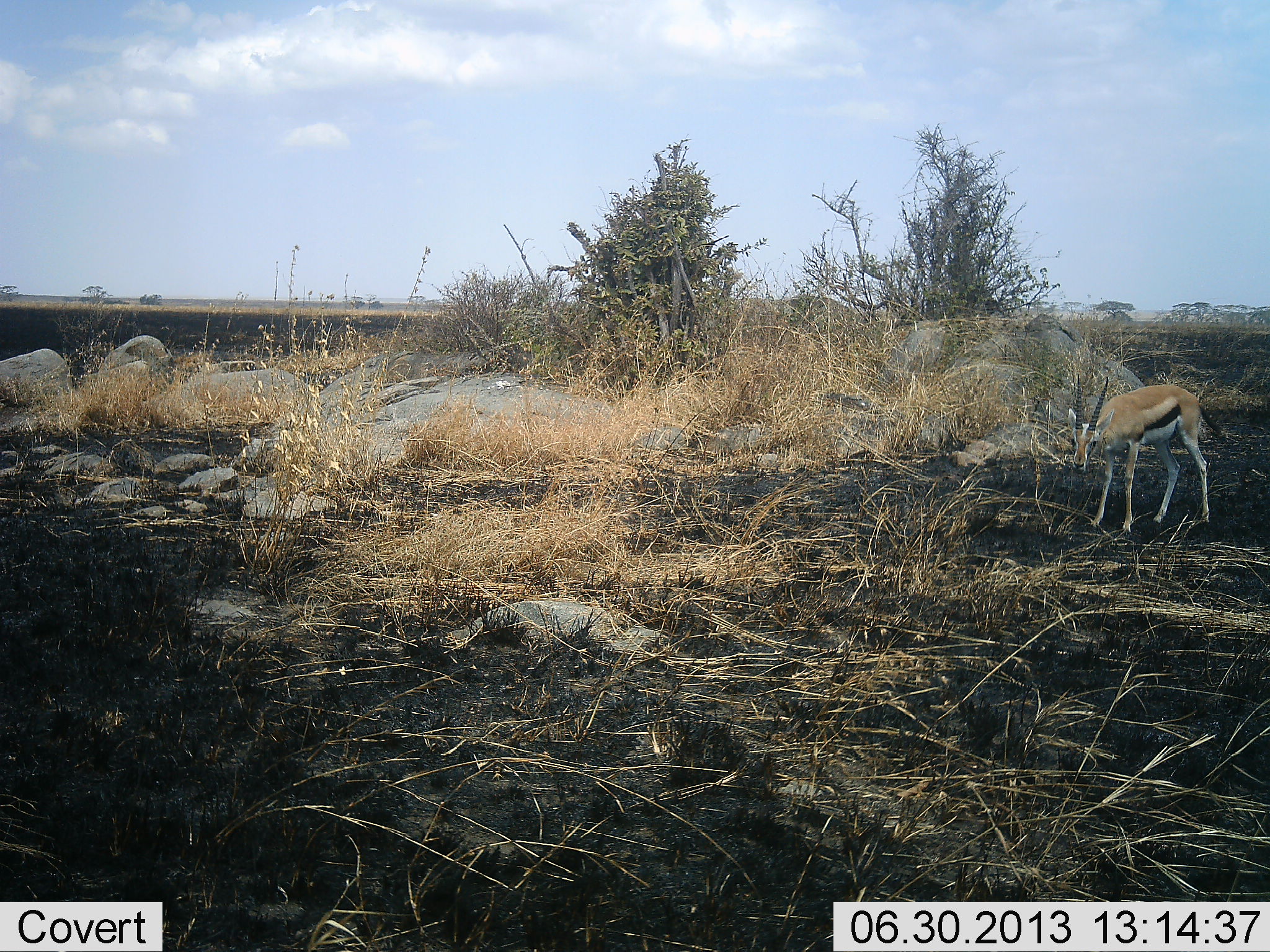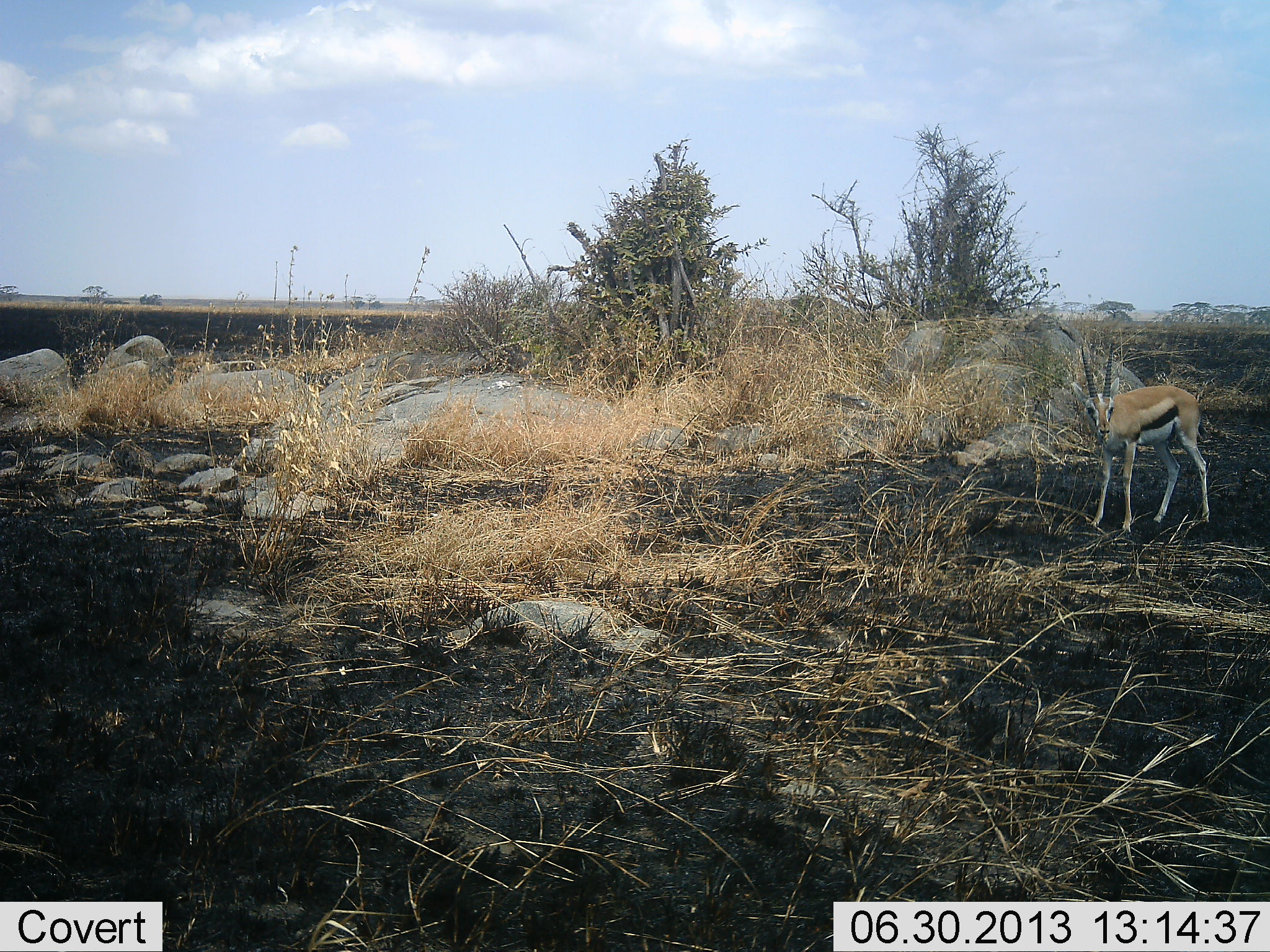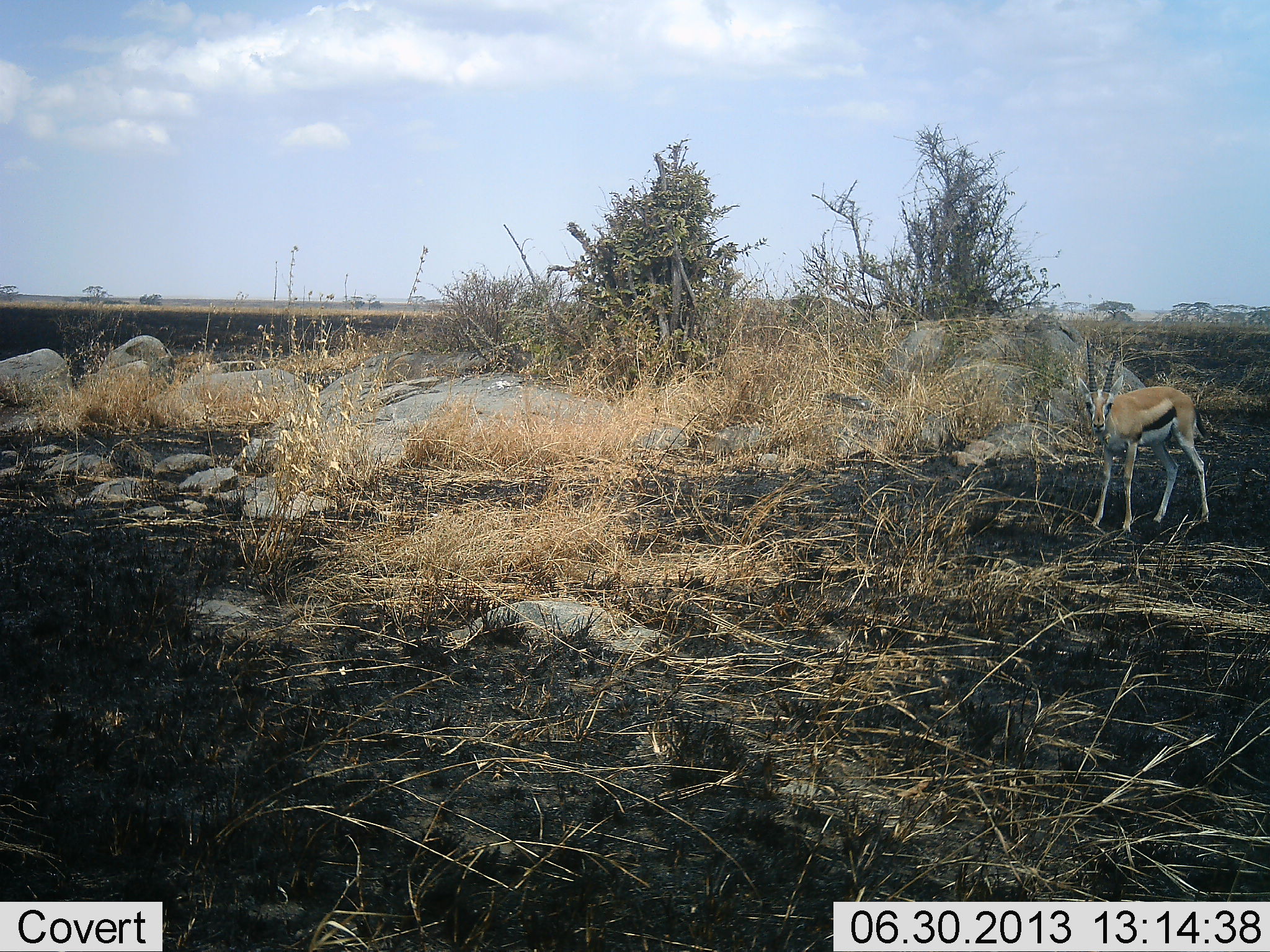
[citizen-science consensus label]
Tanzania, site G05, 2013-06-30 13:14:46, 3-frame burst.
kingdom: Animalia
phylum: Chordata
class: Mammalia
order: Artiodactyla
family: Bovidae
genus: Eudorcas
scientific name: Eudorcas thomsonii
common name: thomson's gazelle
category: gazellethomsons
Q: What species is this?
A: Gazellethomsons (thomson's gazelle) (Eudorcas thomsonii).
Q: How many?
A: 1.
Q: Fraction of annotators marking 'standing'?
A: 84%.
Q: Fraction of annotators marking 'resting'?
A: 0%.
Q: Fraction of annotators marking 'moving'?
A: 3%.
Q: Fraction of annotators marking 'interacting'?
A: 3%.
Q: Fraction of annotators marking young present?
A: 3%.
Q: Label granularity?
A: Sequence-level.